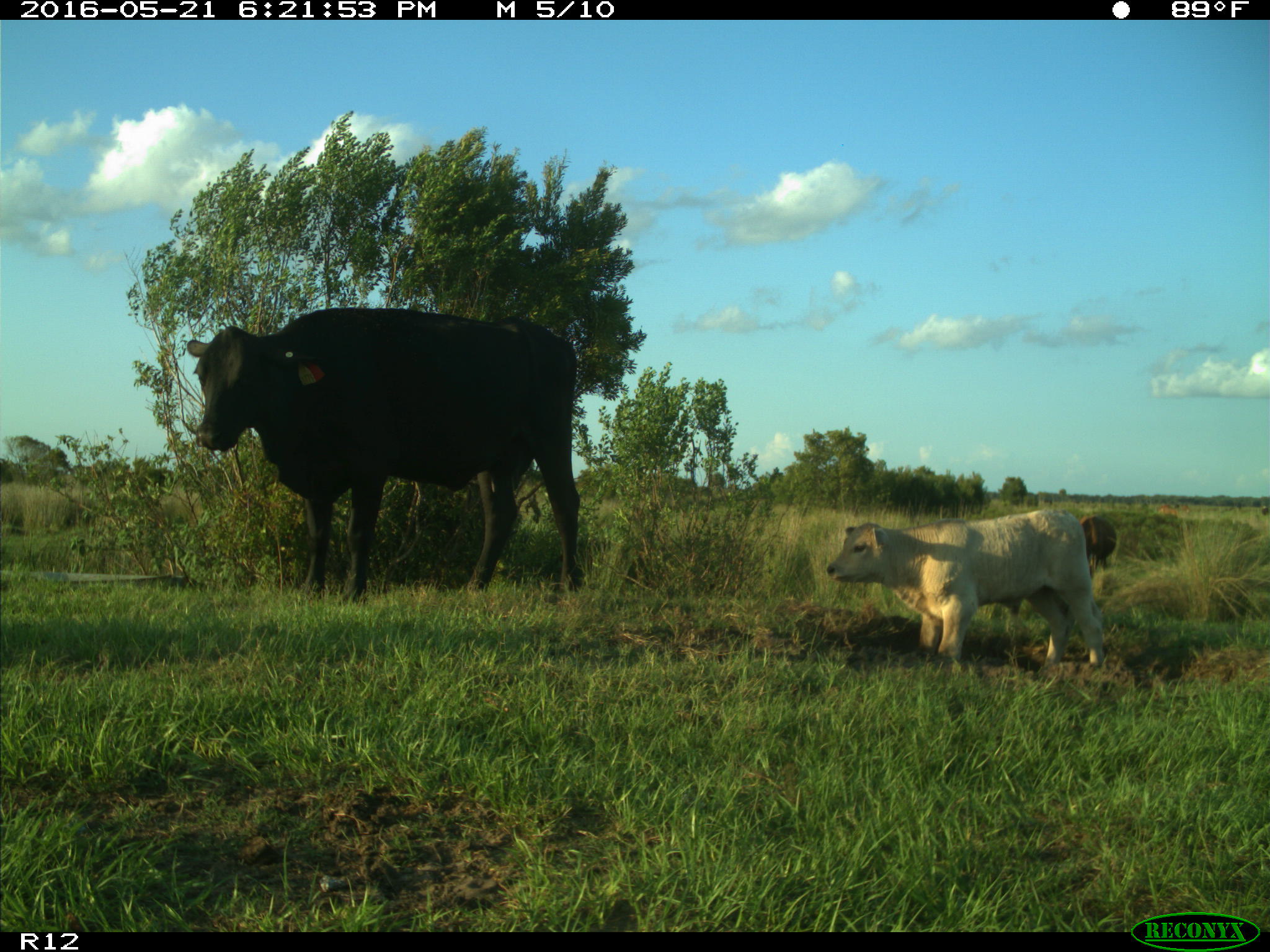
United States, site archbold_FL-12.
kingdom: Animalia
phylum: Chordata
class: Mammalia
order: Artiodactyla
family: Bovidae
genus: Bos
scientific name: Bos taurus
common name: domestic cow